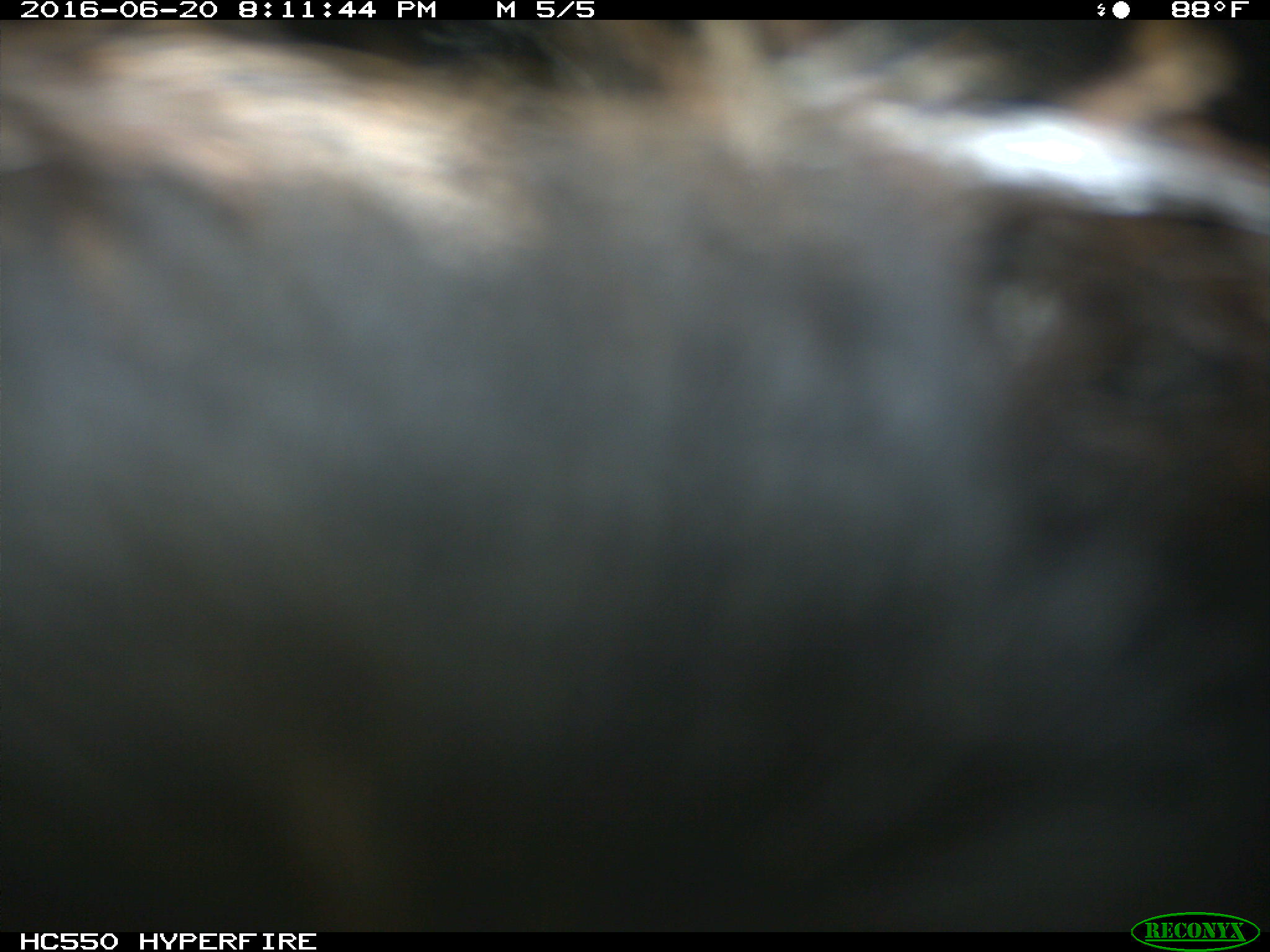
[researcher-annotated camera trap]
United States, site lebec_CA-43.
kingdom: Animalia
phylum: Chordata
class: Mammalia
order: Artiodactyla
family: Bovidae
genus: Bos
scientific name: Bos taurus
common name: domestic cow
Bos taurus (domestic cow).